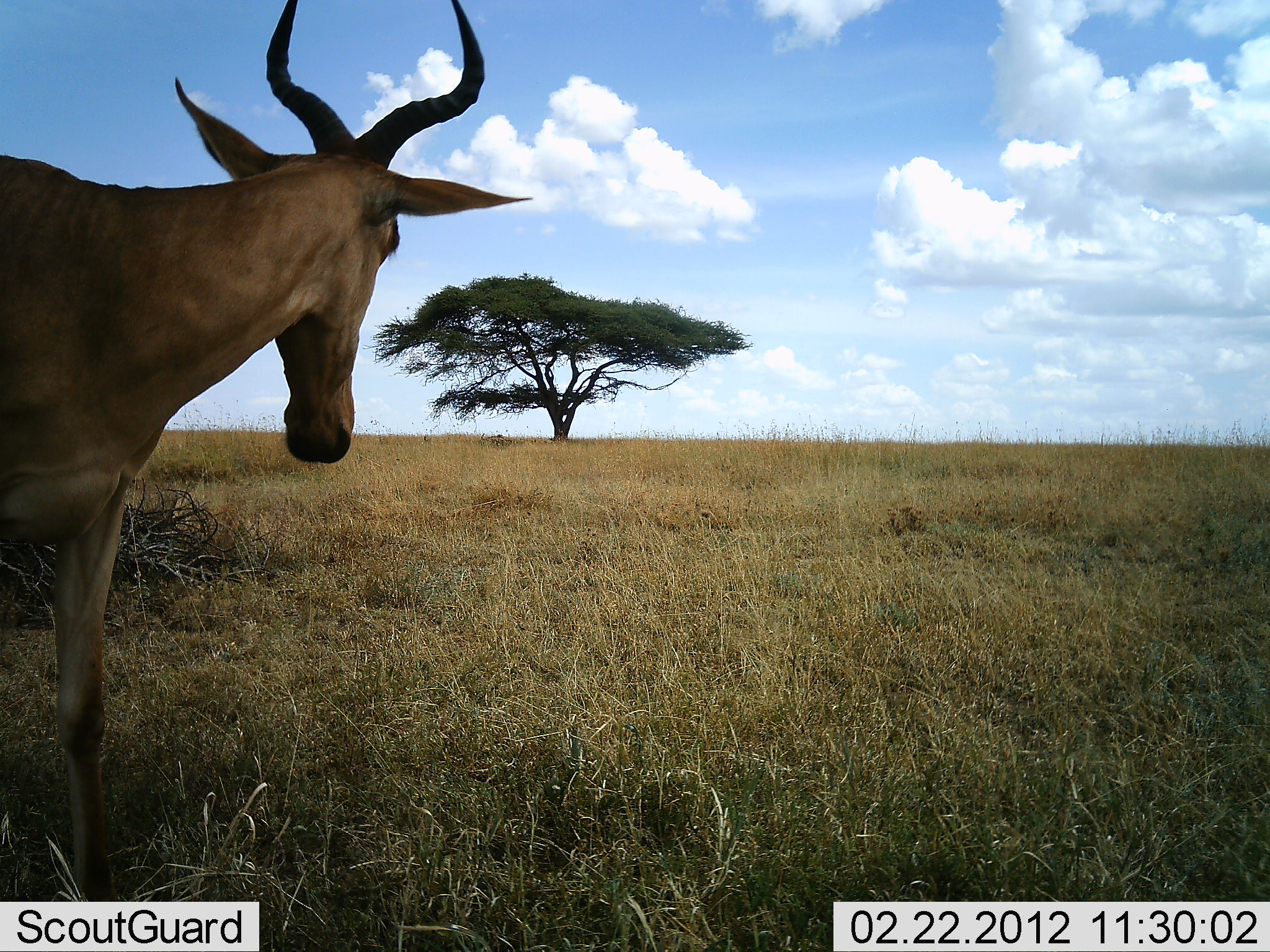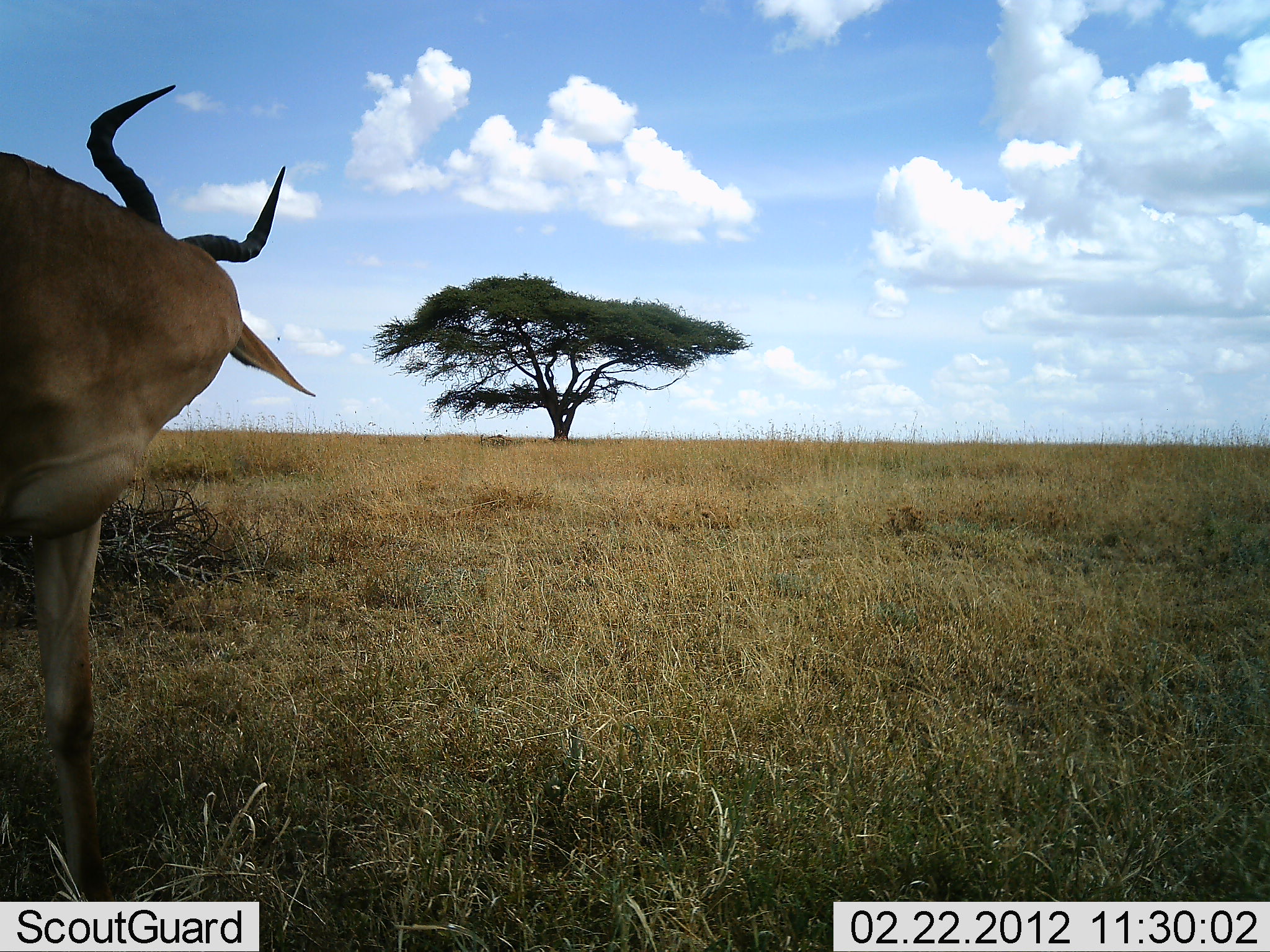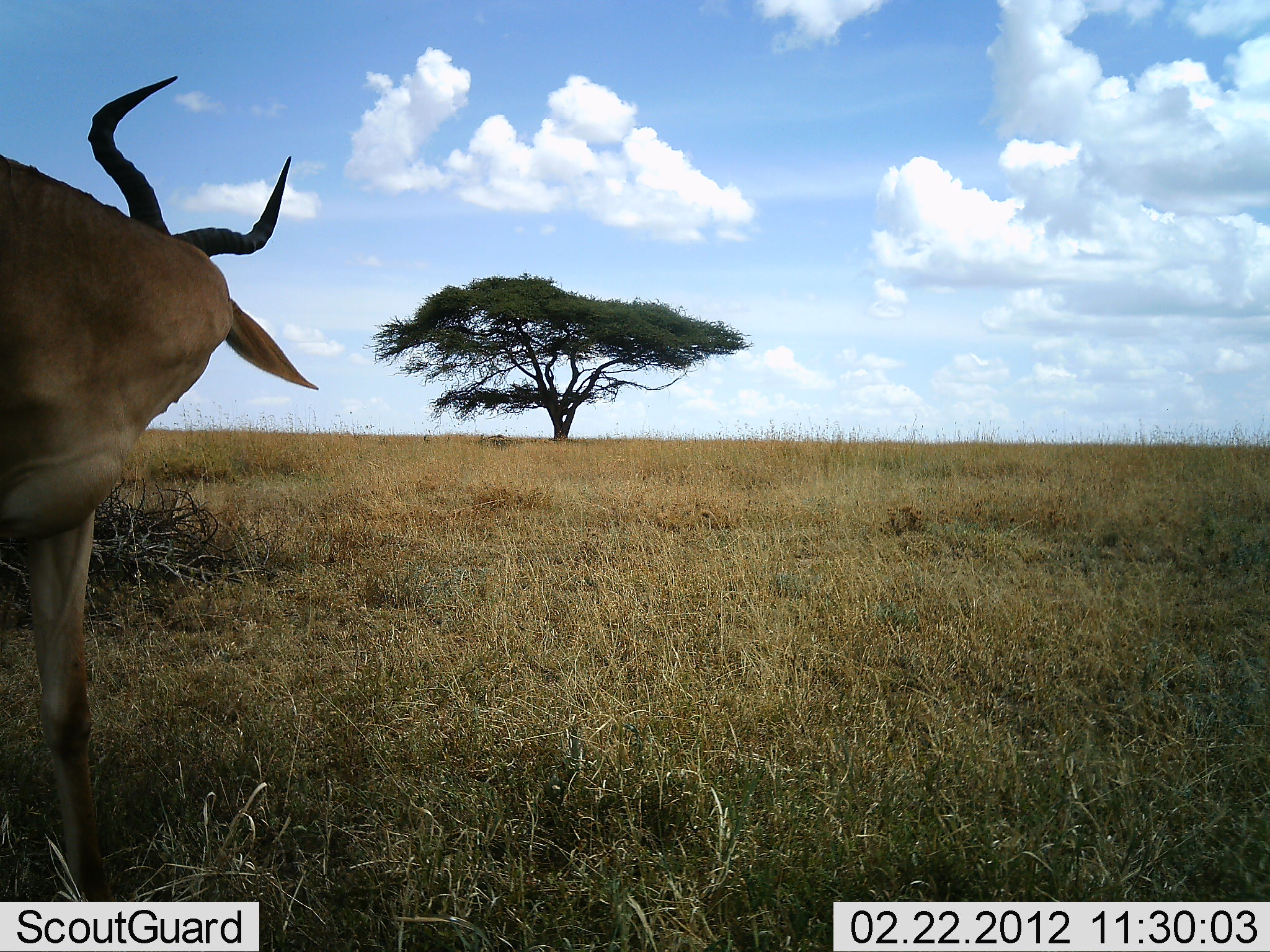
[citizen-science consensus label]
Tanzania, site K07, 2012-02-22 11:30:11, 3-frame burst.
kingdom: Animalia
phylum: Chordata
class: Mammalia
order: Artiodactyla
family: Bovidae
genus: Alcelaphus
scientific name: Alcelaphus buselaphus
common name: hartebeest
Hartebeest (Alcelaphus buselaphus), count 1. Behavior (volunteer vote fractions): standing 92%, resting 8%, moving 15%, interacting 0%. Young present (vote fraction): 0%. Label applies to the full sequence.